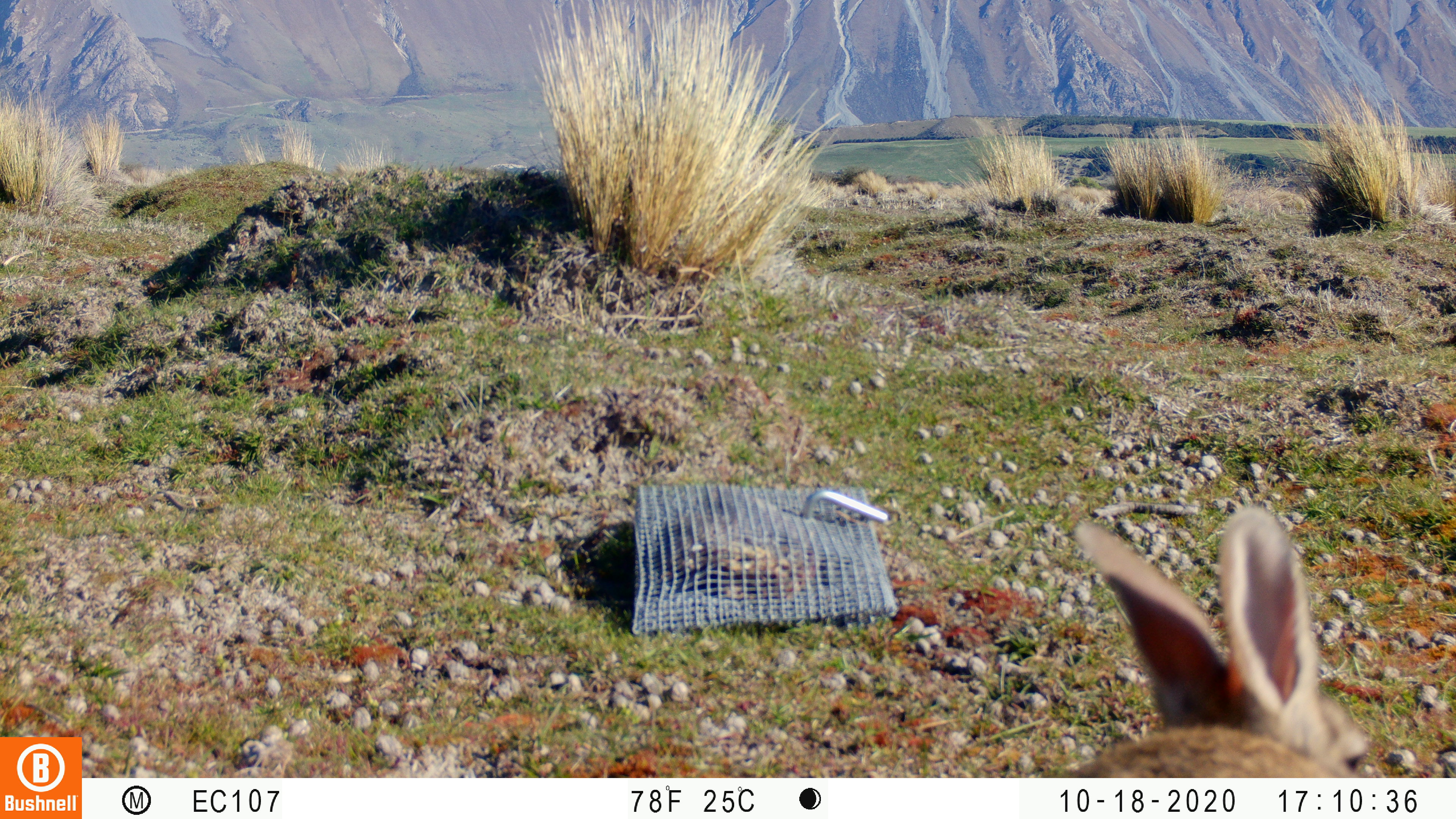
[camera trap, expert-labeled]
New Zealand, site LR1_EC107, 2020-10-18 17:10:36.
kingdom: Animalia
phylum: Chordata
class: Mammalia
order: Lagomorpha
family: Leporidae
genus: Oryctolagus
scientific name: Oryctolagus cuniculus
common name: european rabbit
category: rabbit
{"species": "rabbit (european rabbit) (Oryctolagus cuniculus)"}